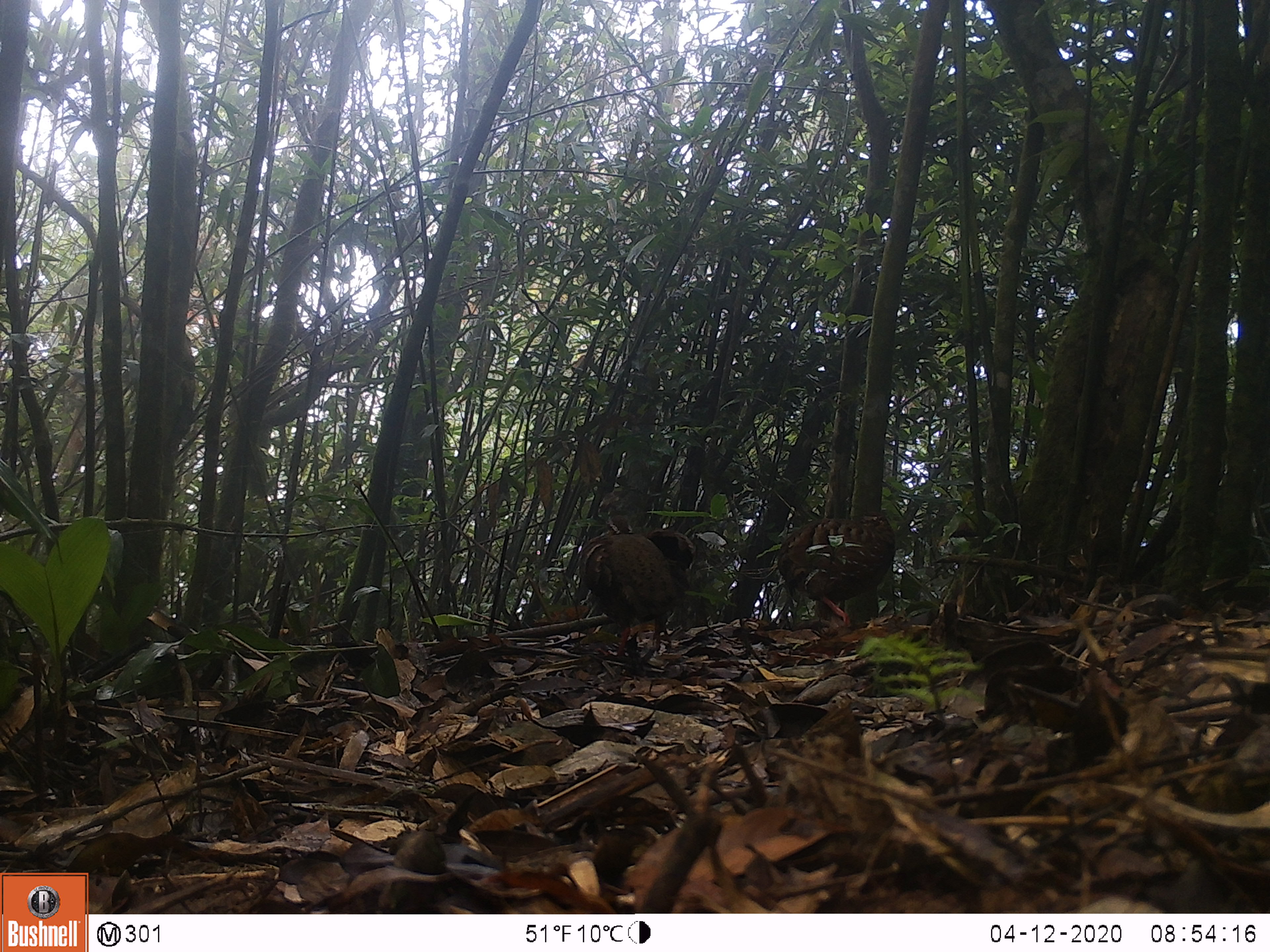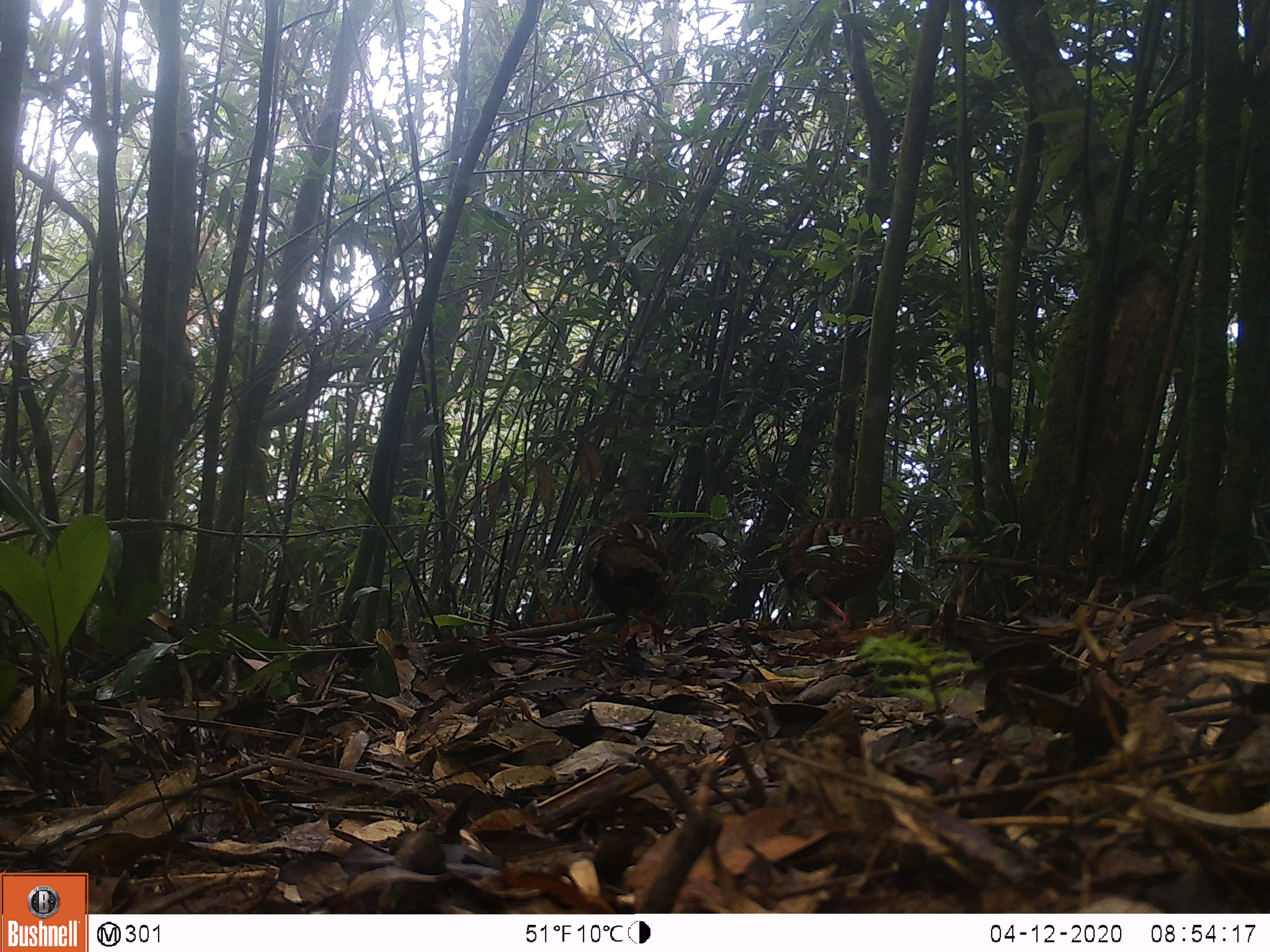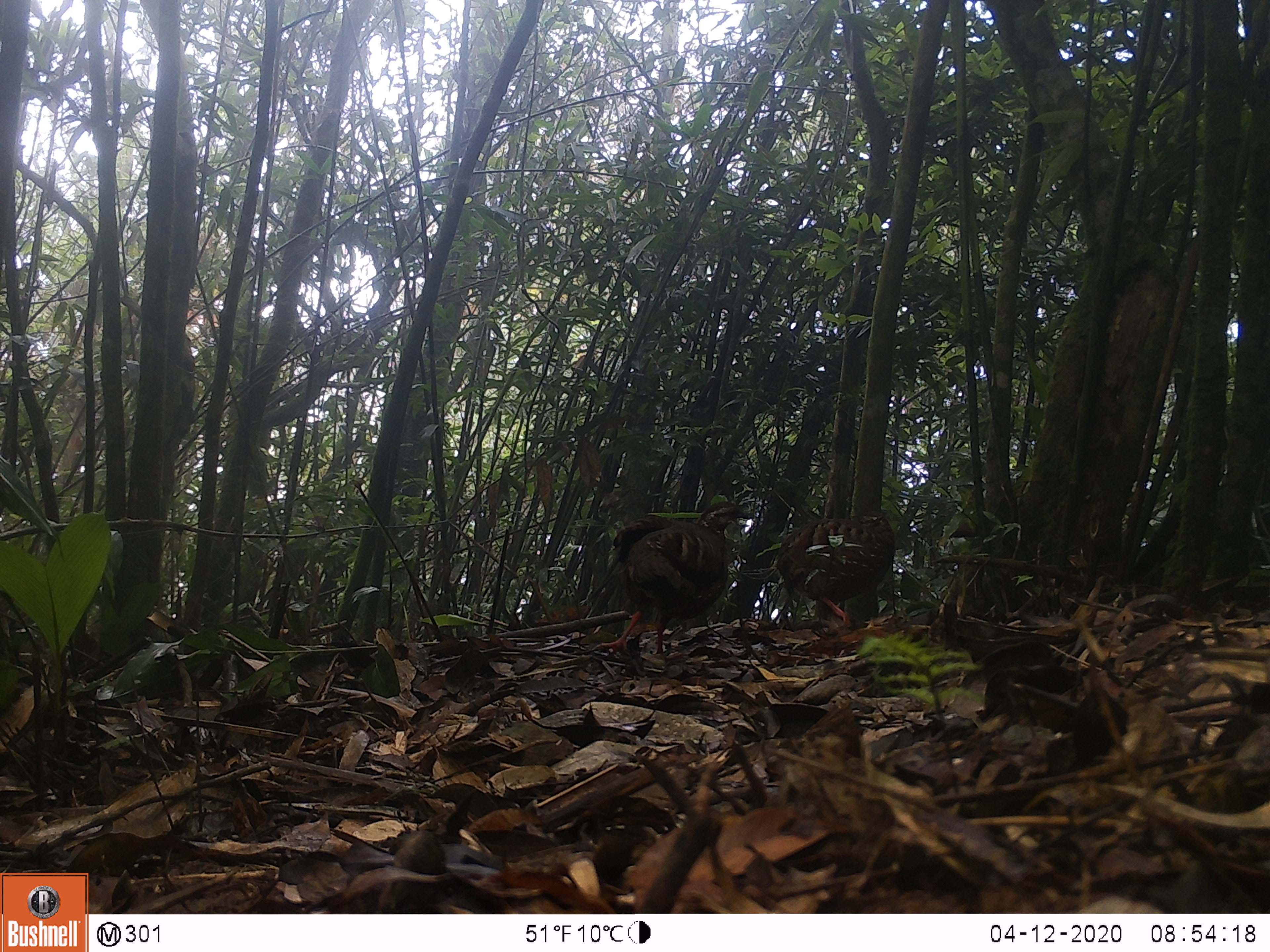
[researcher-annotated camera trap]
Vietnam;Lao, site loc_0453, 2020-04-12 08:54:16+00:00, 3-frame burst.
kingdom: Animalia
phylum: Chordata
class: Aves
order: Galliformes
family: Phasianidae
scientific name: Phasianidae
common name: partridge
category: unidentified partridge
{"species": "unidentified partridge (partridge) (Phasianidae)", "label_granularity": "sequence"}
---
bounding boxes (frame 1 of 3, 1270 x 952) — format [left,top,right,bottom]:
unidentified partridge: [579,512,695,660]; [776,510,897,629]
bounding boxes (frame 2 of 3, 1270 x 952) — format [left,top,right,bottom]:
unidentified partridge: [582,514,675,661]; [776,515,895,626]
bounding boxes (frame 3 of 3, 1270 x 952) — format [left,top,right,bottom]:
unidentified partridge: [590,501,757,660]; [774,512,894,628]